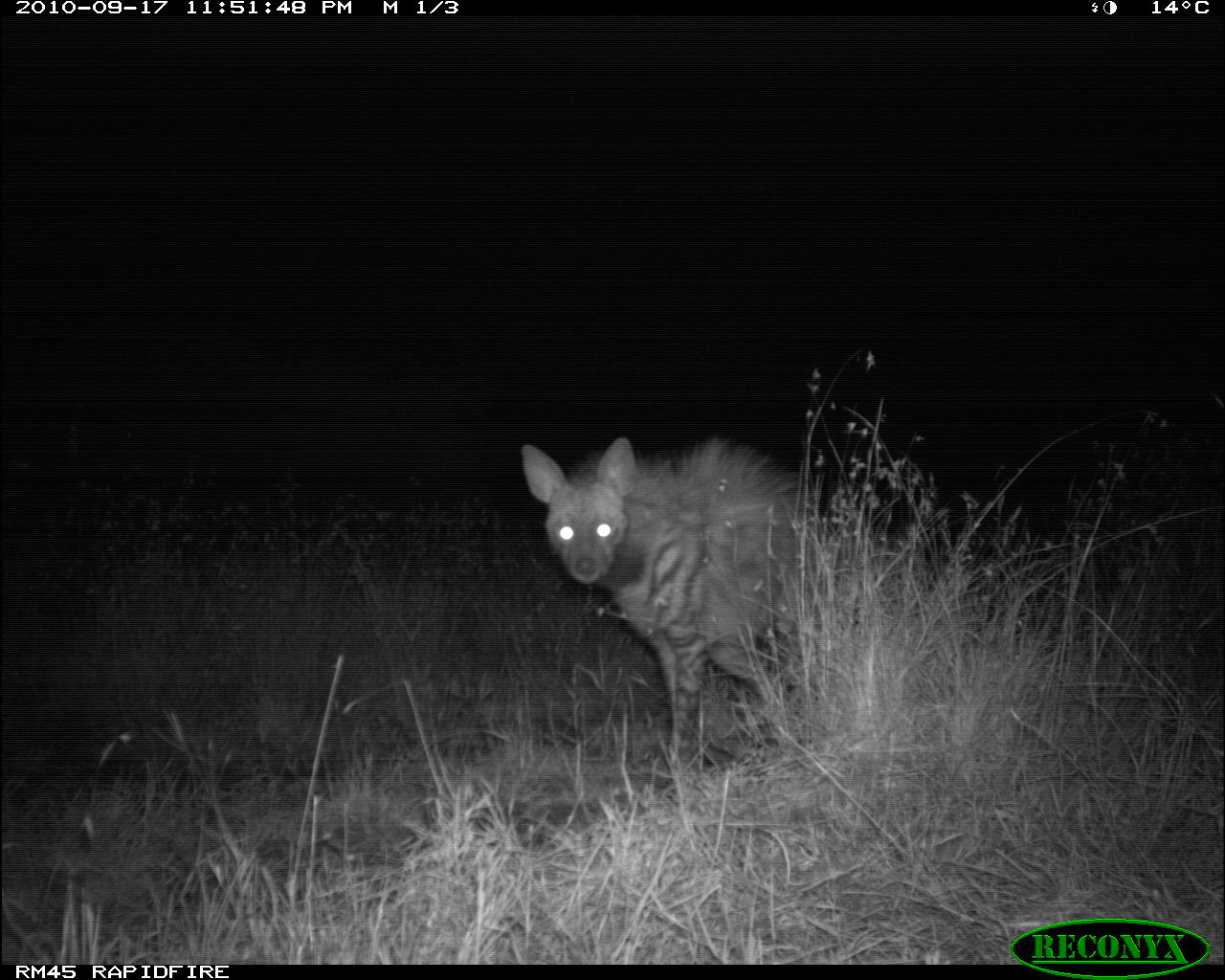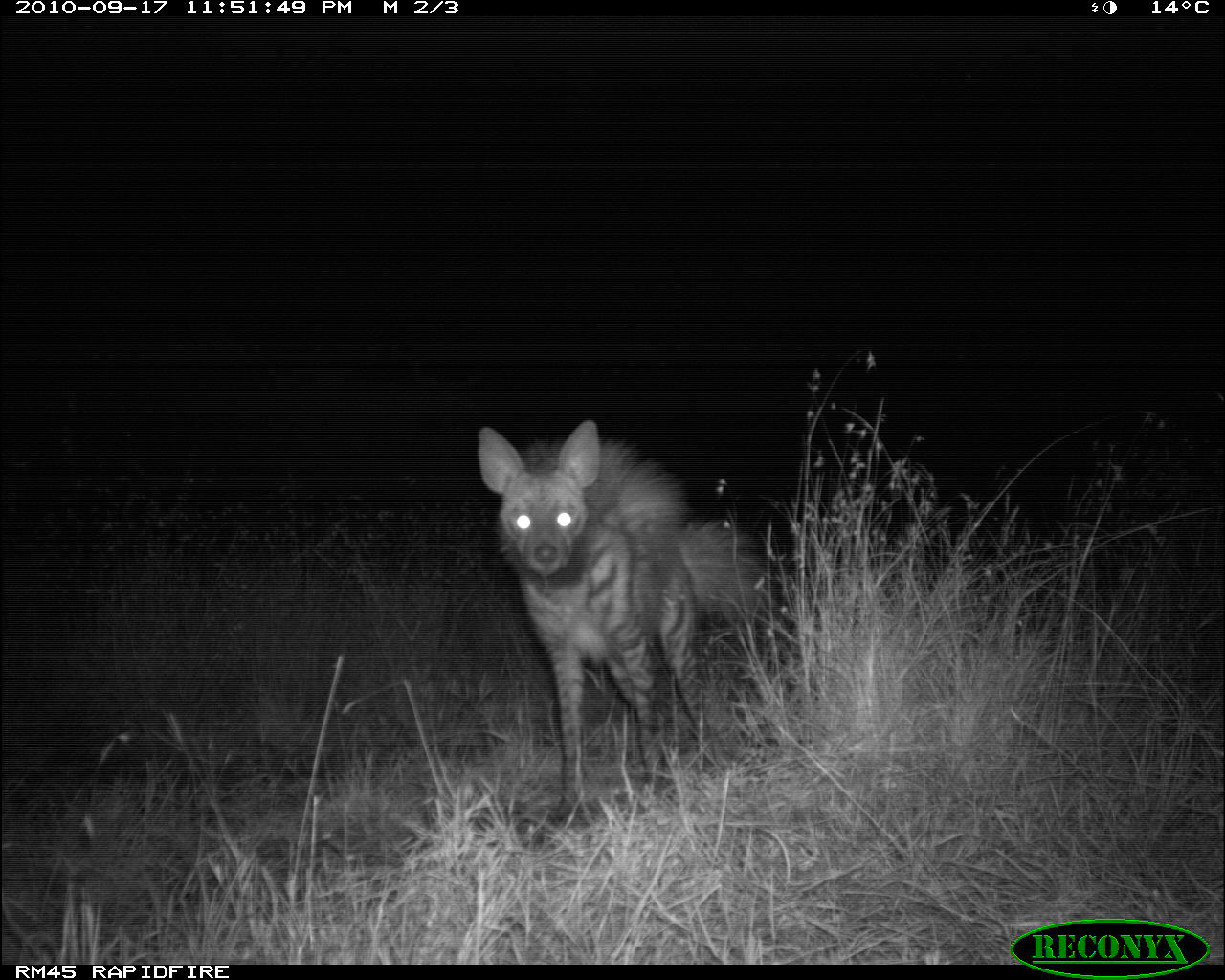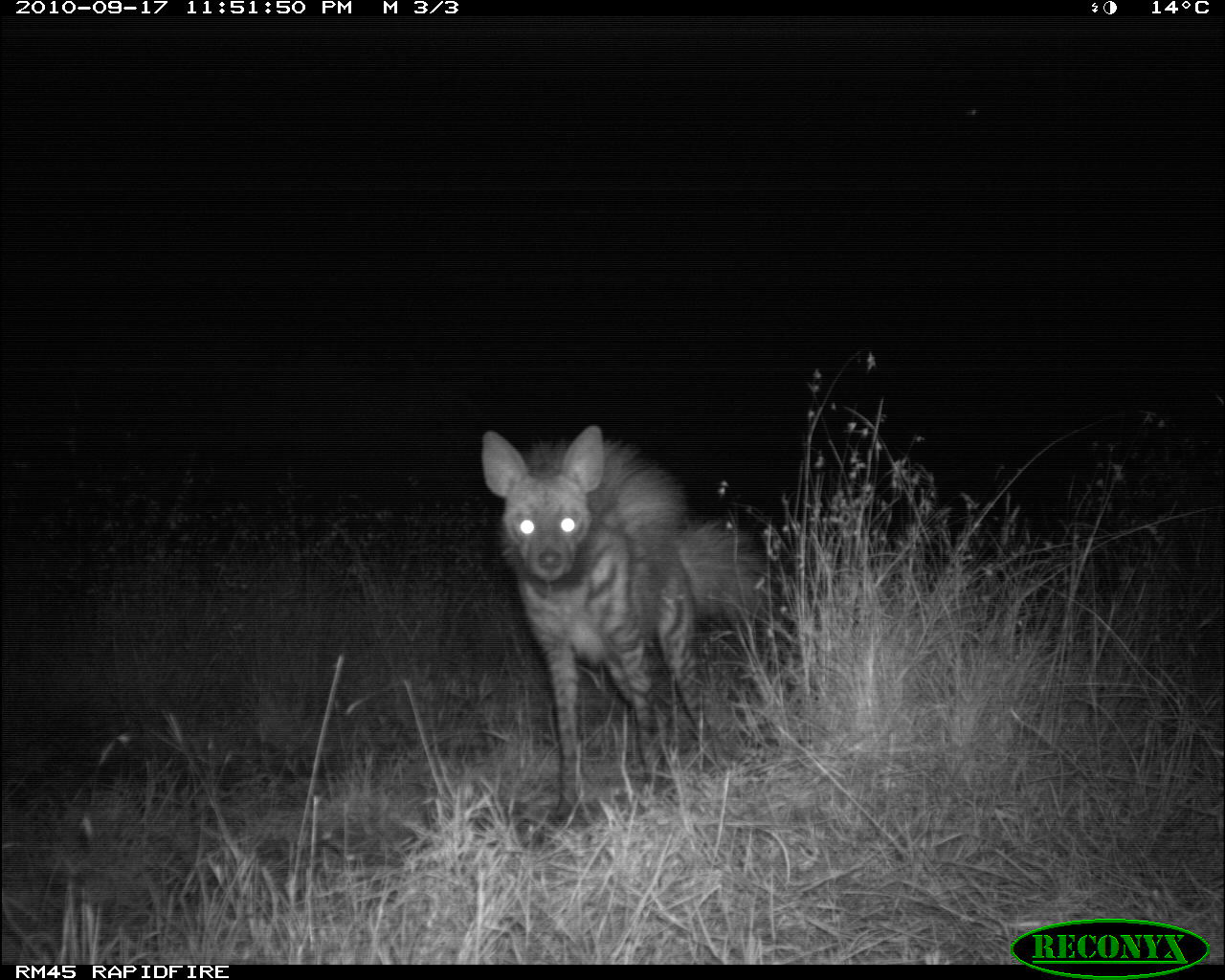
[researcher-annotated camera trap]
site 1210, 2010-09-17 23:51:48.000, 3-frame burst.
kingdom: Animalia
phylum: Chordata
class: Mammalia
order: Carnivora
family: Hyaenidae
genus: Hyaena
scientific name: Hyaena hyaena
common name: striped hyena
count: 1